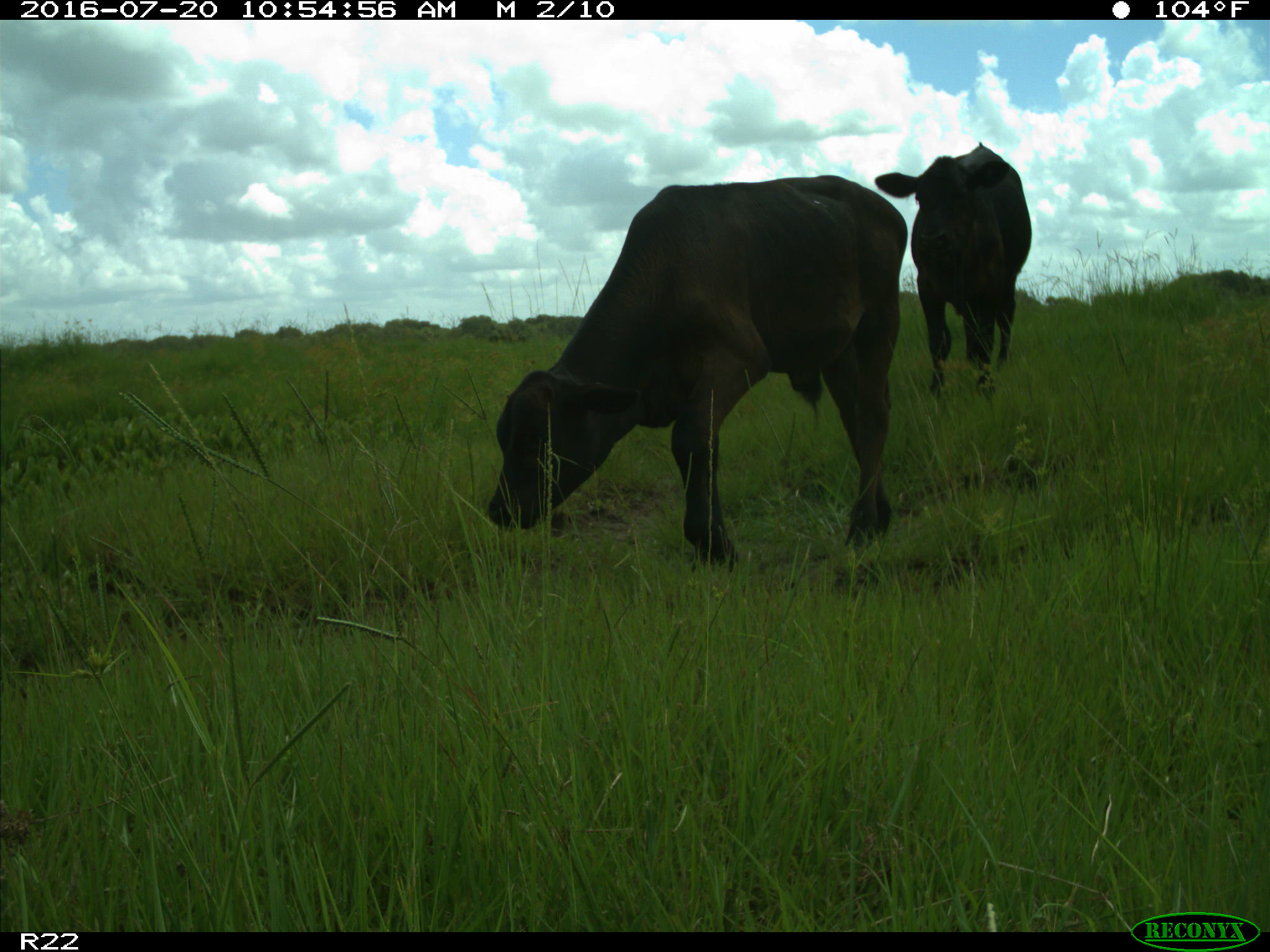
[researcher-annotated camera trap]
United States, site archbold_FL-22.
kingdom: Animalia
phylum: Chordata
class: Mammalia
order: Artiodactyla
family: Bovidae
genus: Bos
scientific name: Bos taurus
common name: domestic cow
Bos taurus (domestic cow).